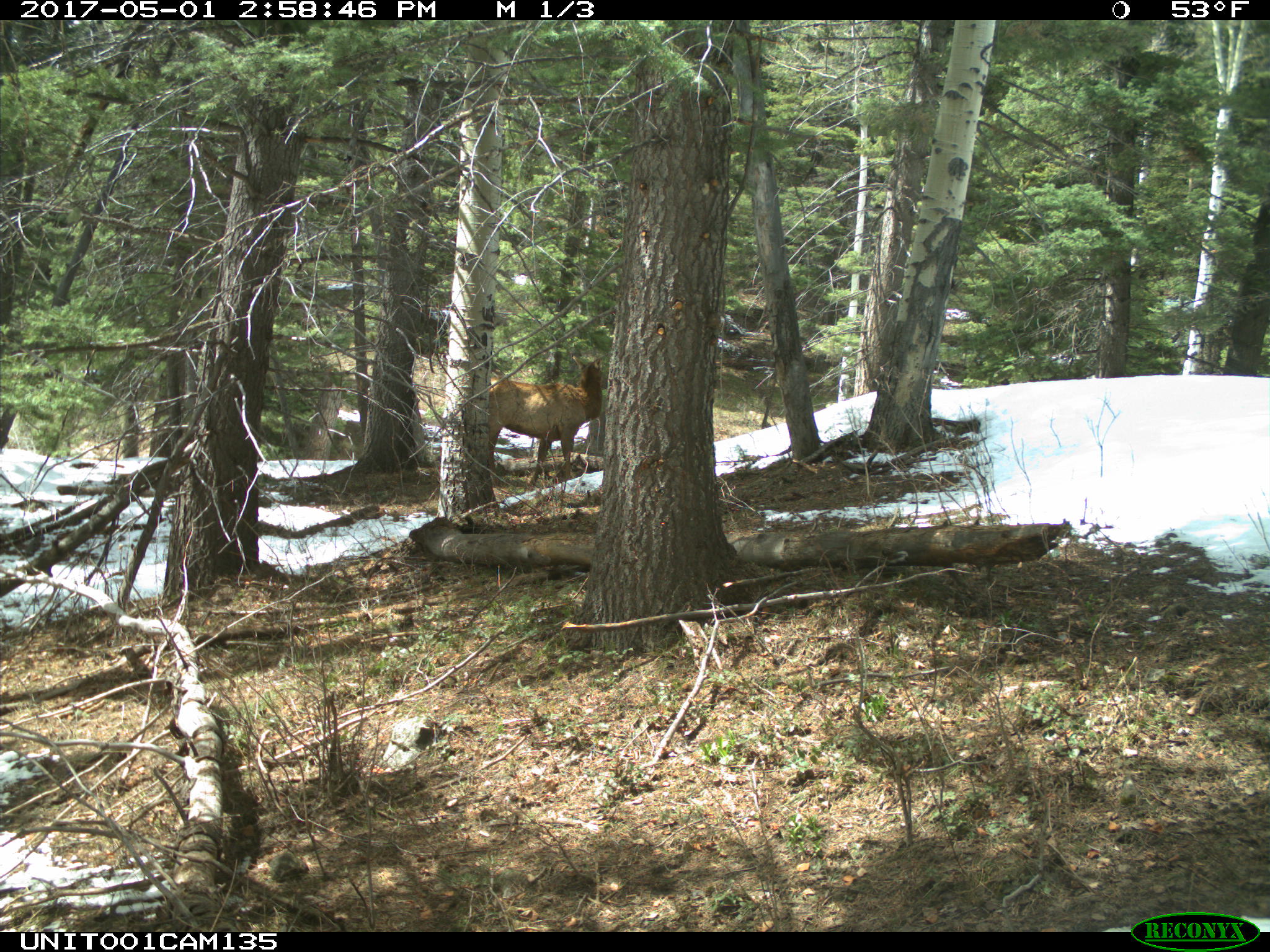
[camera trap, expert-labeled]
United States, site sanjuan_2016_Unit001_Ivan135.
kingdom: Animalia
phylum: Chordata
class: Mammalia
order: Artiodactyla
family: Cervidae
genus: Cervus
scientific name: Cervus elaphus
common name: red deer